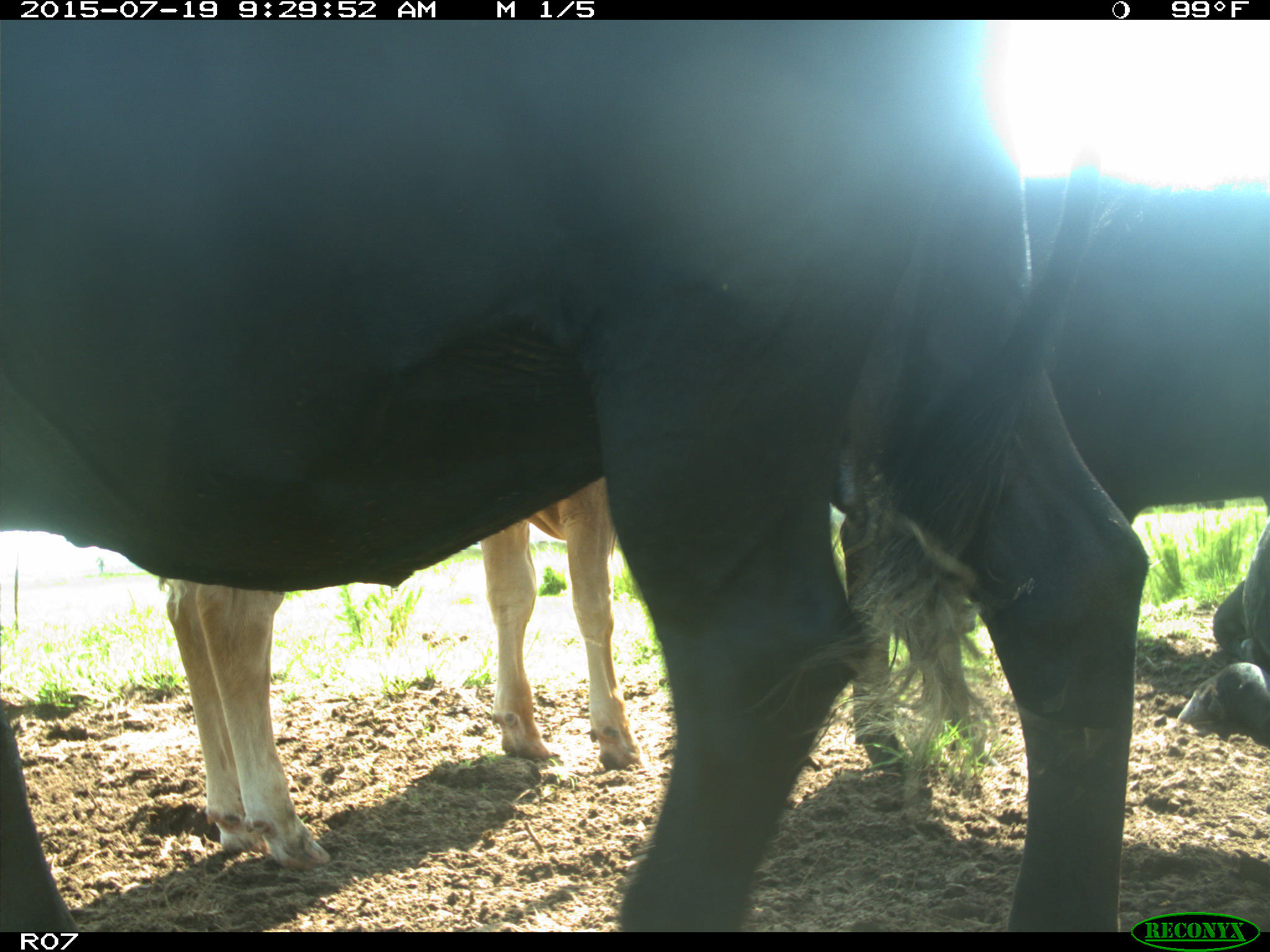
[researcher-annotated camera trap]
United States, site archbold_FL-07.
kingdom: Animalia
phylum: Chordata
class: Mammalia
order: Artiodactyla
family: Bovidae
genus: Bos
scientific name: Bos taurus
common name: domestic cow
Bos taurus (domestic cow).